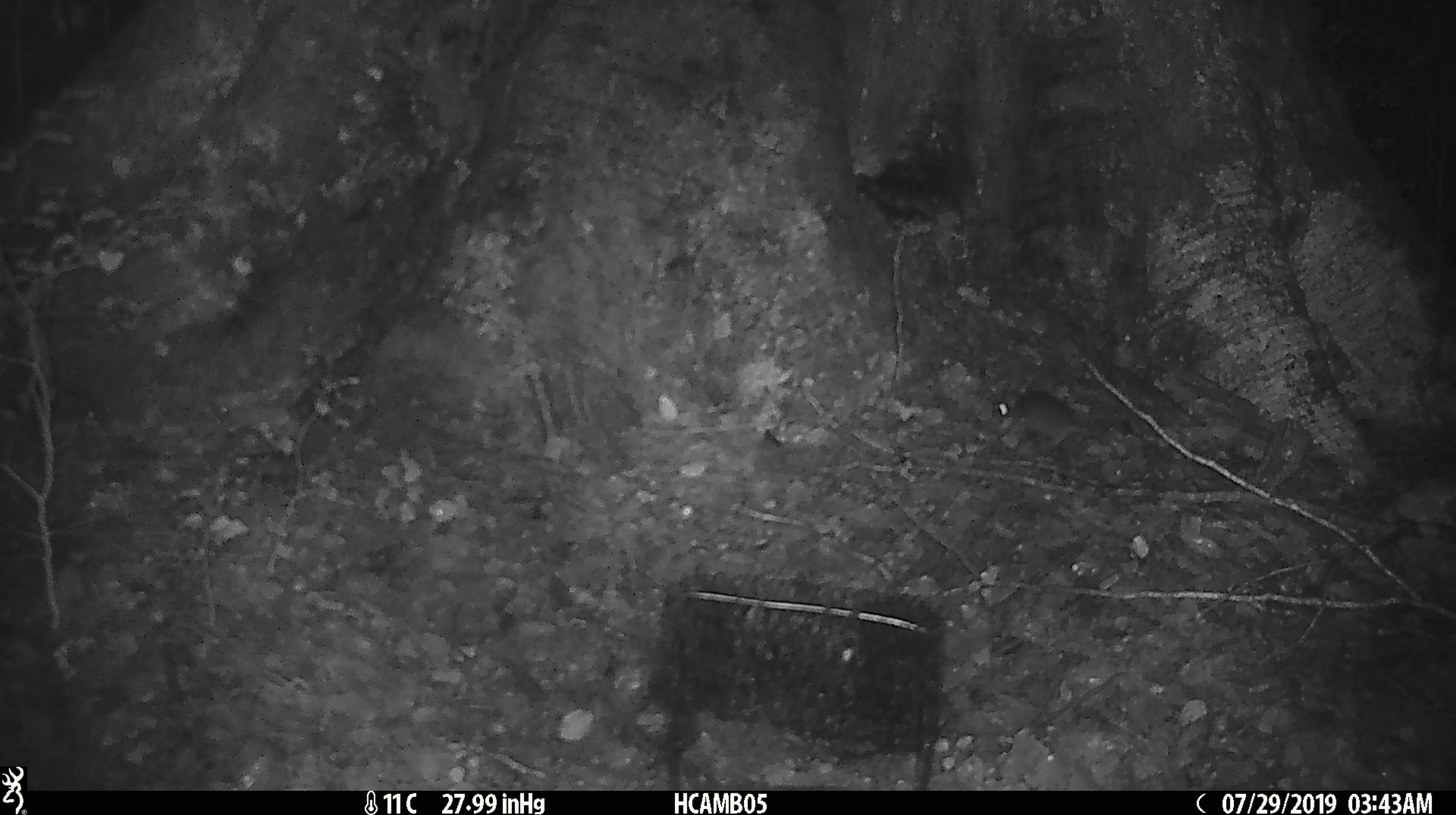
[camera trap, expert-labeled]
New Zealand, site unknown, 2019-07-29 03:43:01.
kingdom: Animalia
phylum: Chordata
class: Mammalia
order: Rodentia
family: Muridae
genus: Mus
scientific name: Mus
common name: mouse